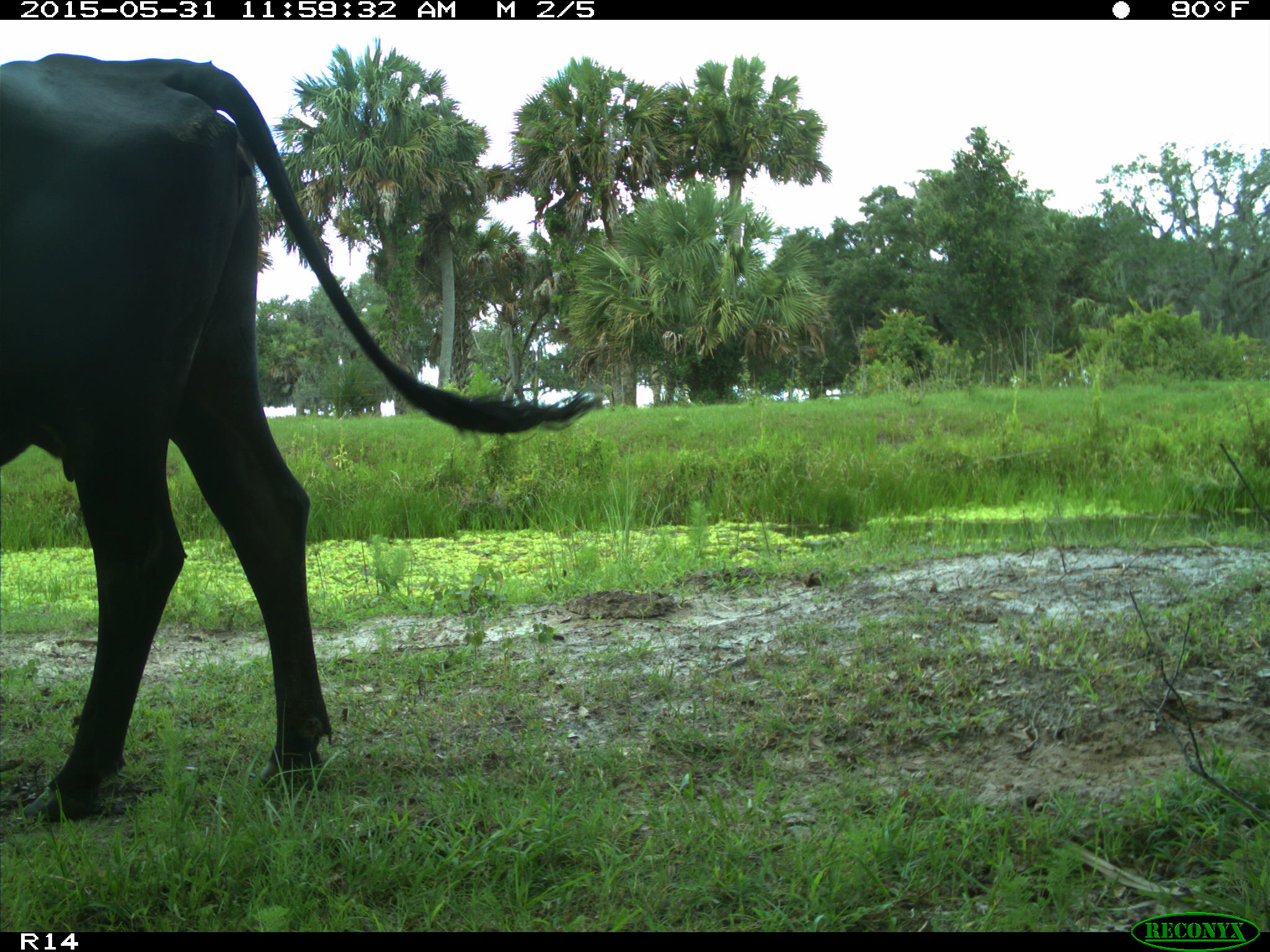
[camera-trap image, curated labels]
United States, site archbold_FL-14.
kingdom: Animalia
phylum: Chordata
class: Mammalia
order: Artiodactyla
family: Bovidae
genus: Bos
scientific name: Bos taurus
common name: domestic cow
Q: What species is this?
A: Bos taurus (domestic cow).